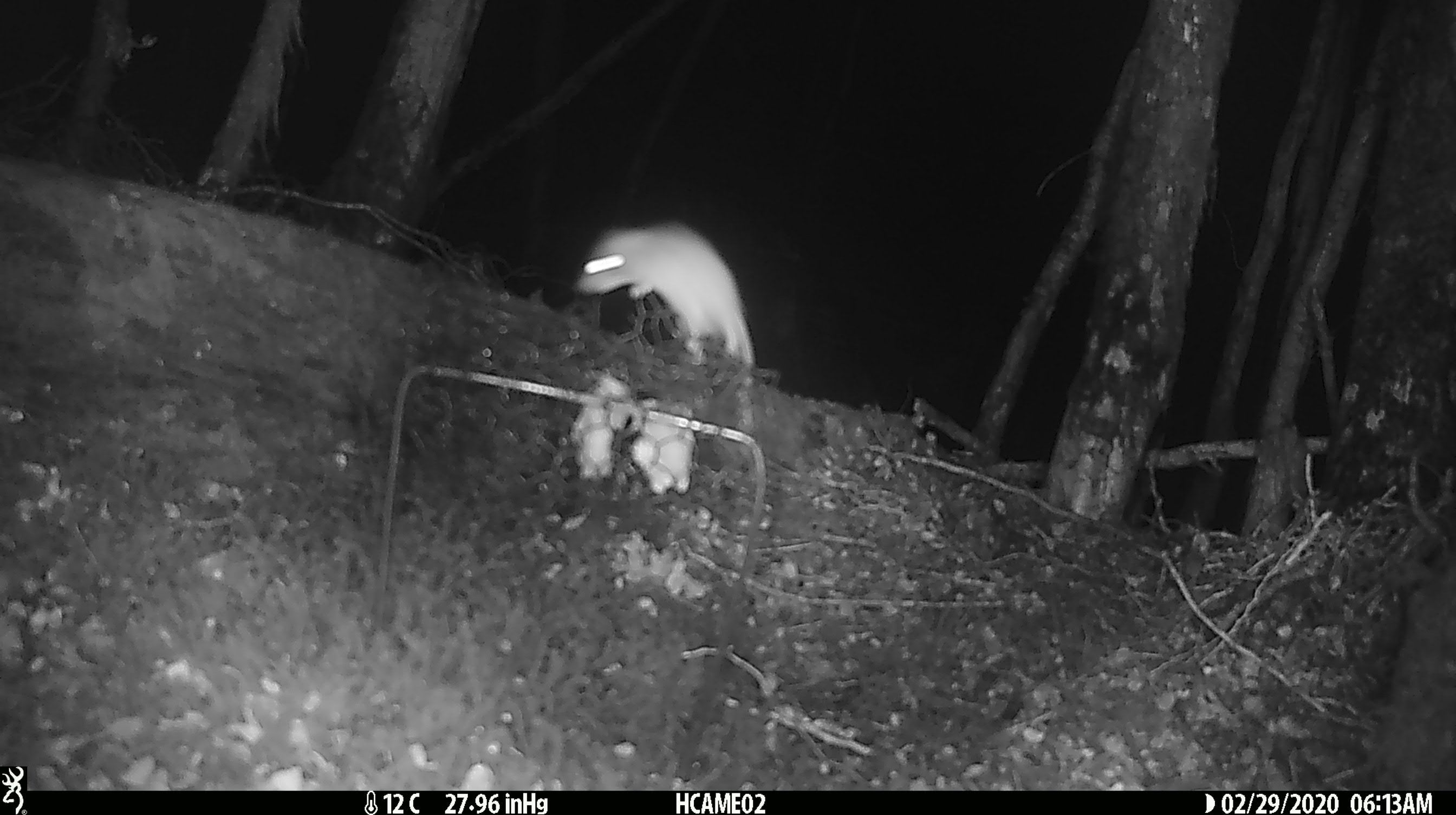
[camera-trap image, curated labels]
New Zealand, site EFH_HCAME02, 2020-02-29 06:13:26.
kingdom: Animalia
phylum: Chordata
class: Mammalia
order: Rodentia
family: Muridae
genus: Mus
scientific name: Mus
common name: mouse